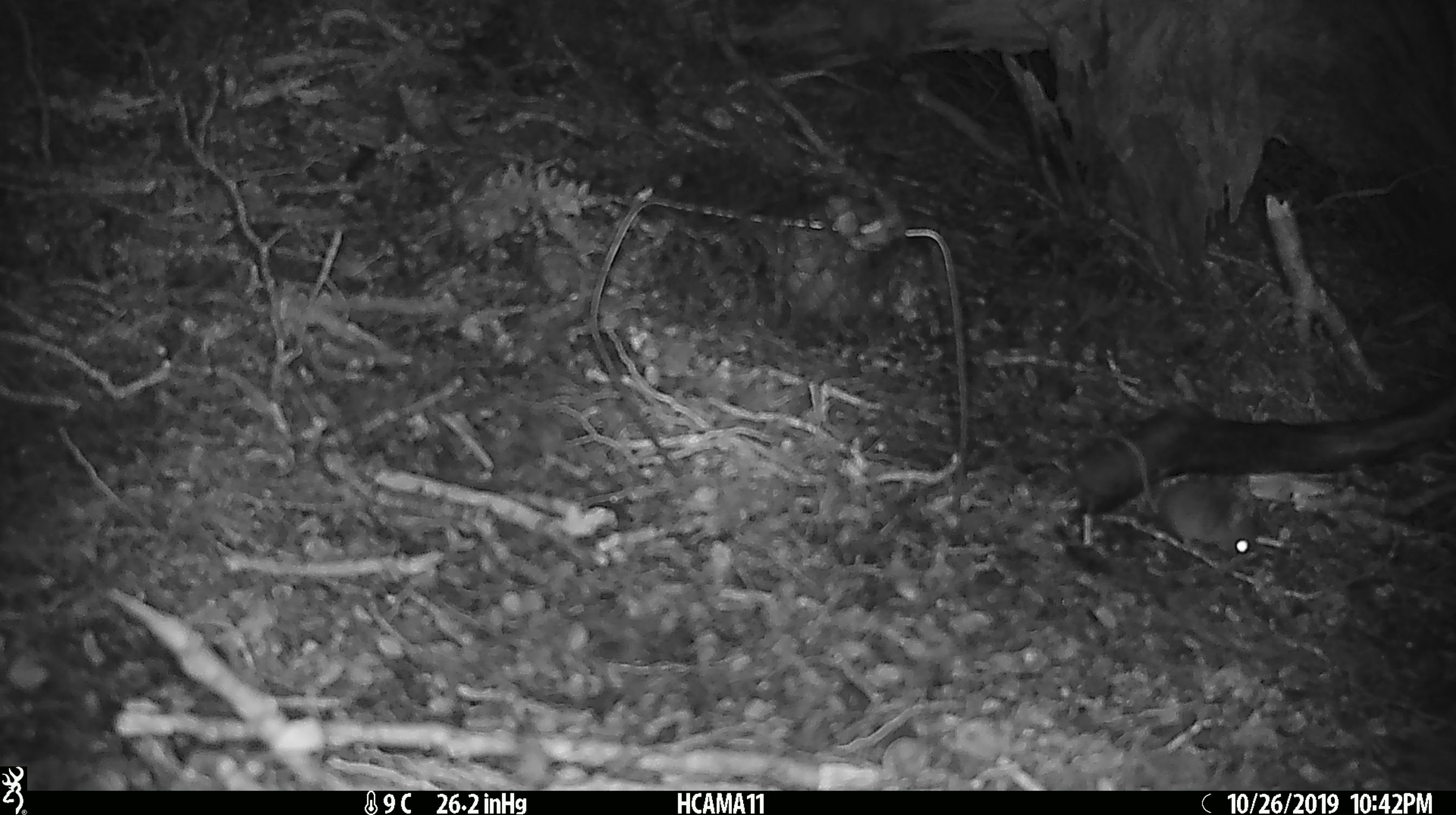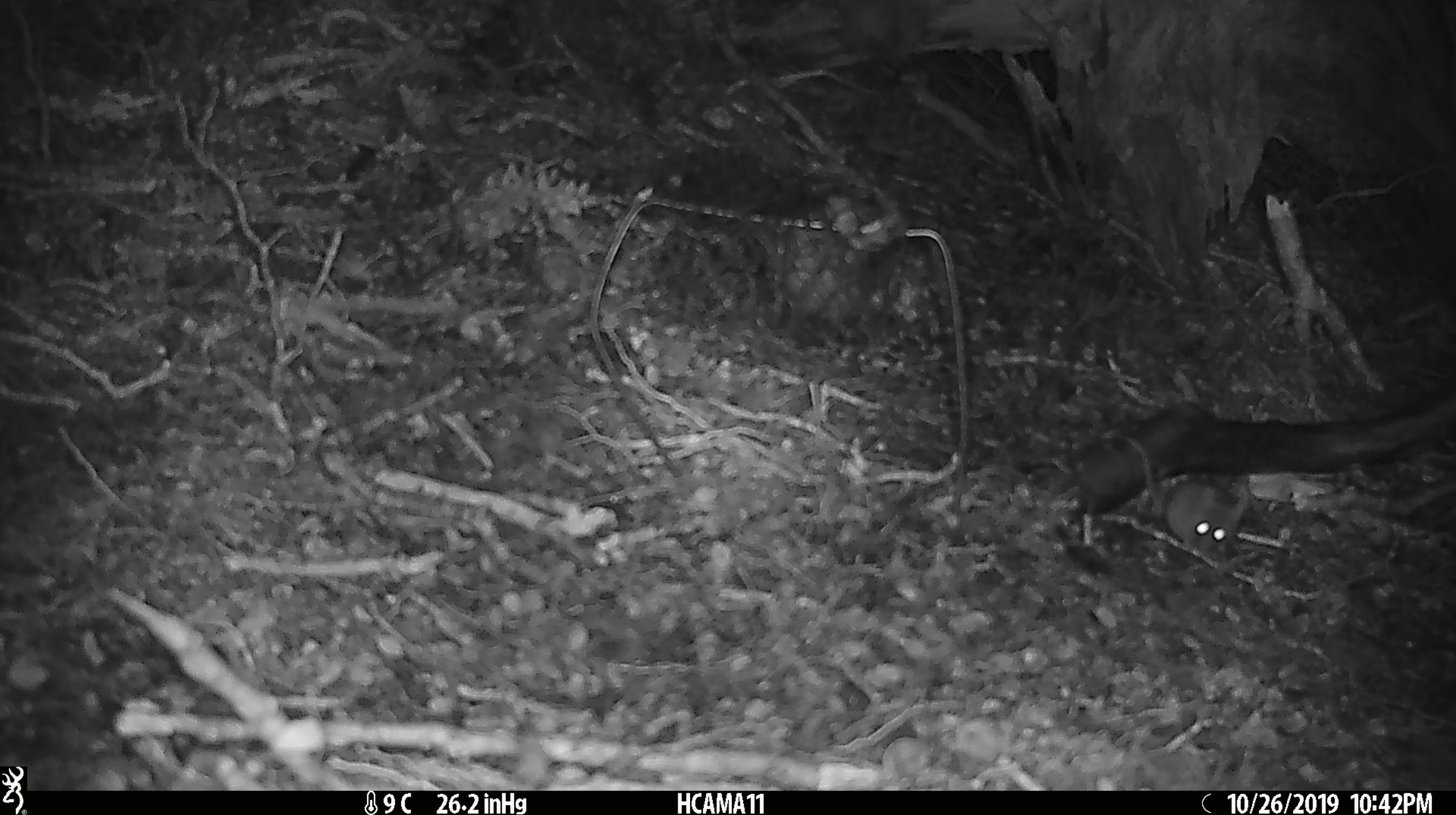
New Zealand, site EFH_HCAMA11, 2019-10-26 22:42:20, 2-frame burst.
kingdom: Animalia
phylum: Chordata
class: Mammalia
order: Rodentia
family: Muridae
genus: Mus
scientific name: Mus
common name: mouse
Mouse (Mus).